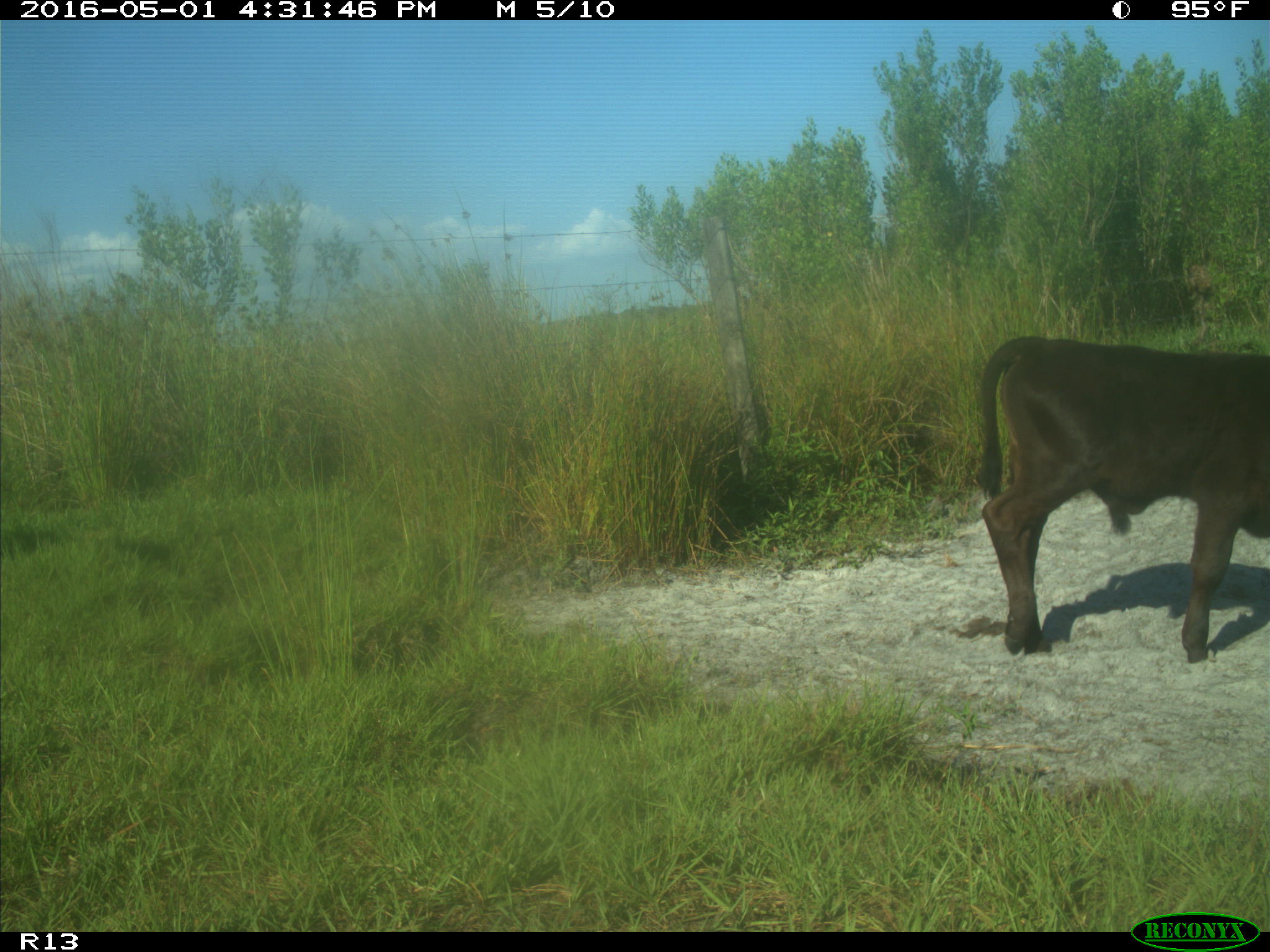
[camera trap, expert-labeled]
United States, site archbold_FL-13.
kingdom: Animalia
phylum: Chordata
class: Mammalia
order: Artiodactyla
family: Bovidae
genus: Bos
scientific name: Bos taurus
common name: domestic cow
Bos taurus (domestic cow).